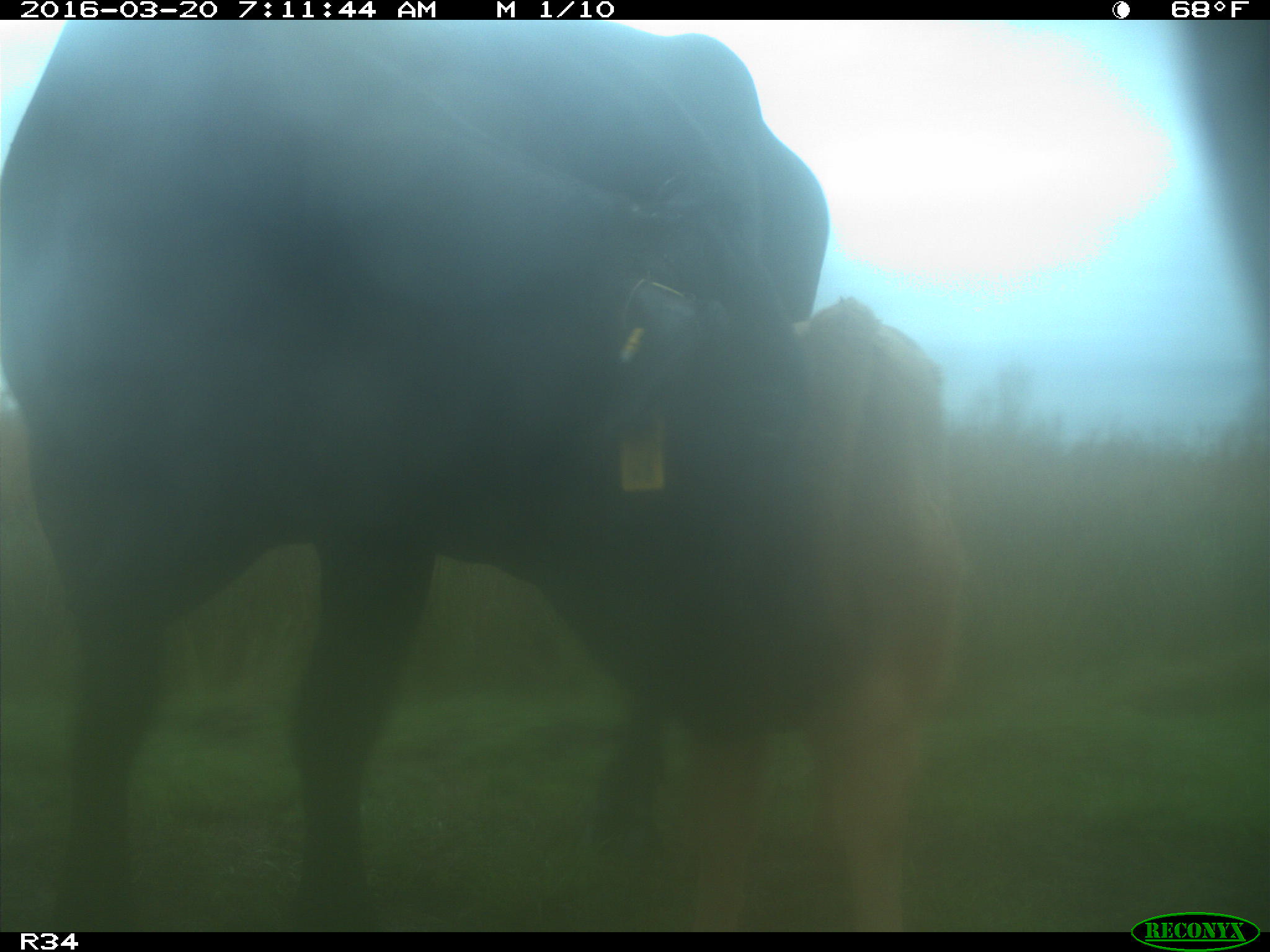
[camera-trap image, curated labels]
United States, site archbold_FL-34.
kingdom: Animalia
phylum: Chordata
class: Mammalia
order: Artiodactyla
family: Bovidae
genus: Bos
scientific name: Bos taurus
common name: domestic cow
Bos taurus (domestic cow).